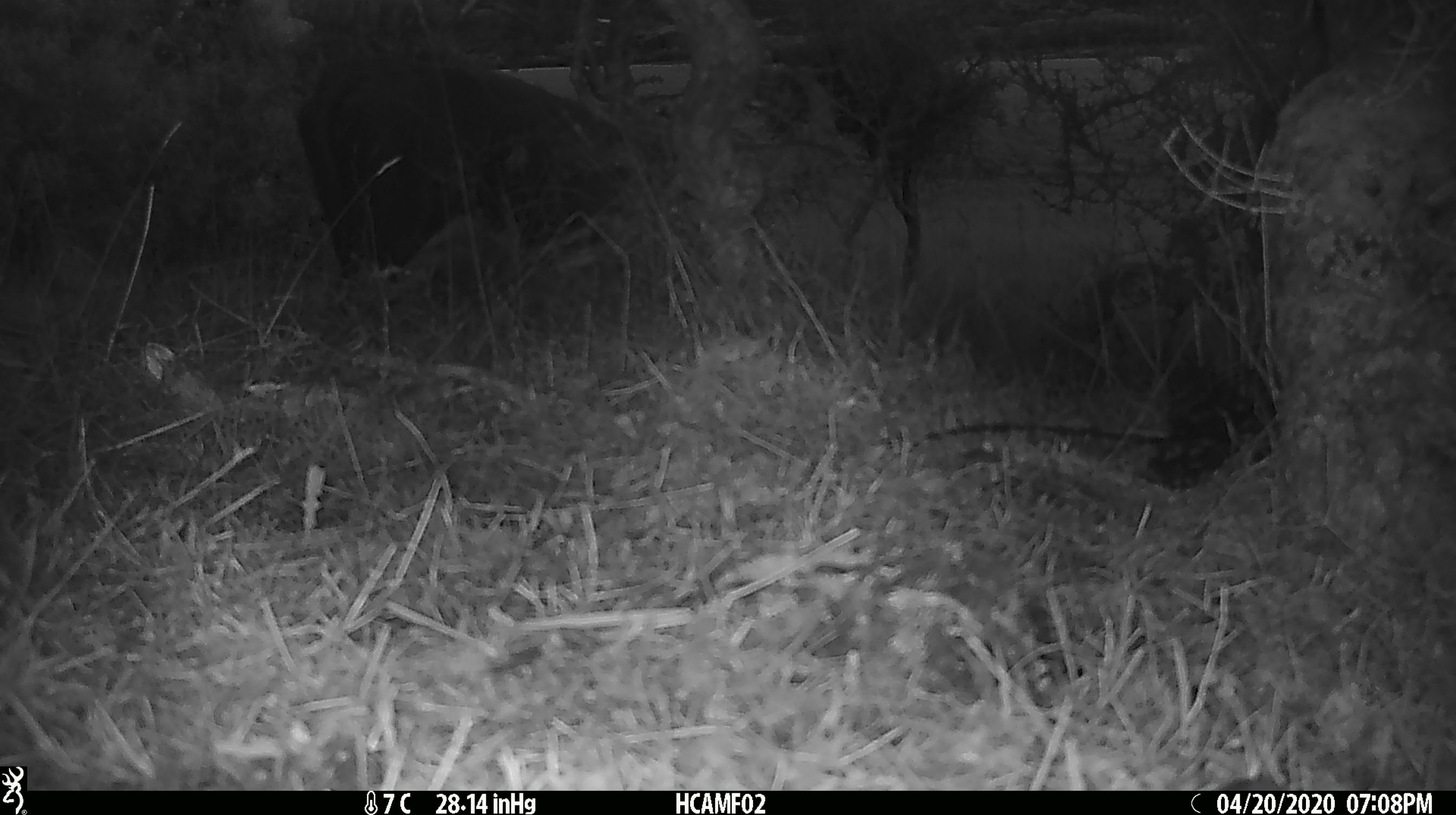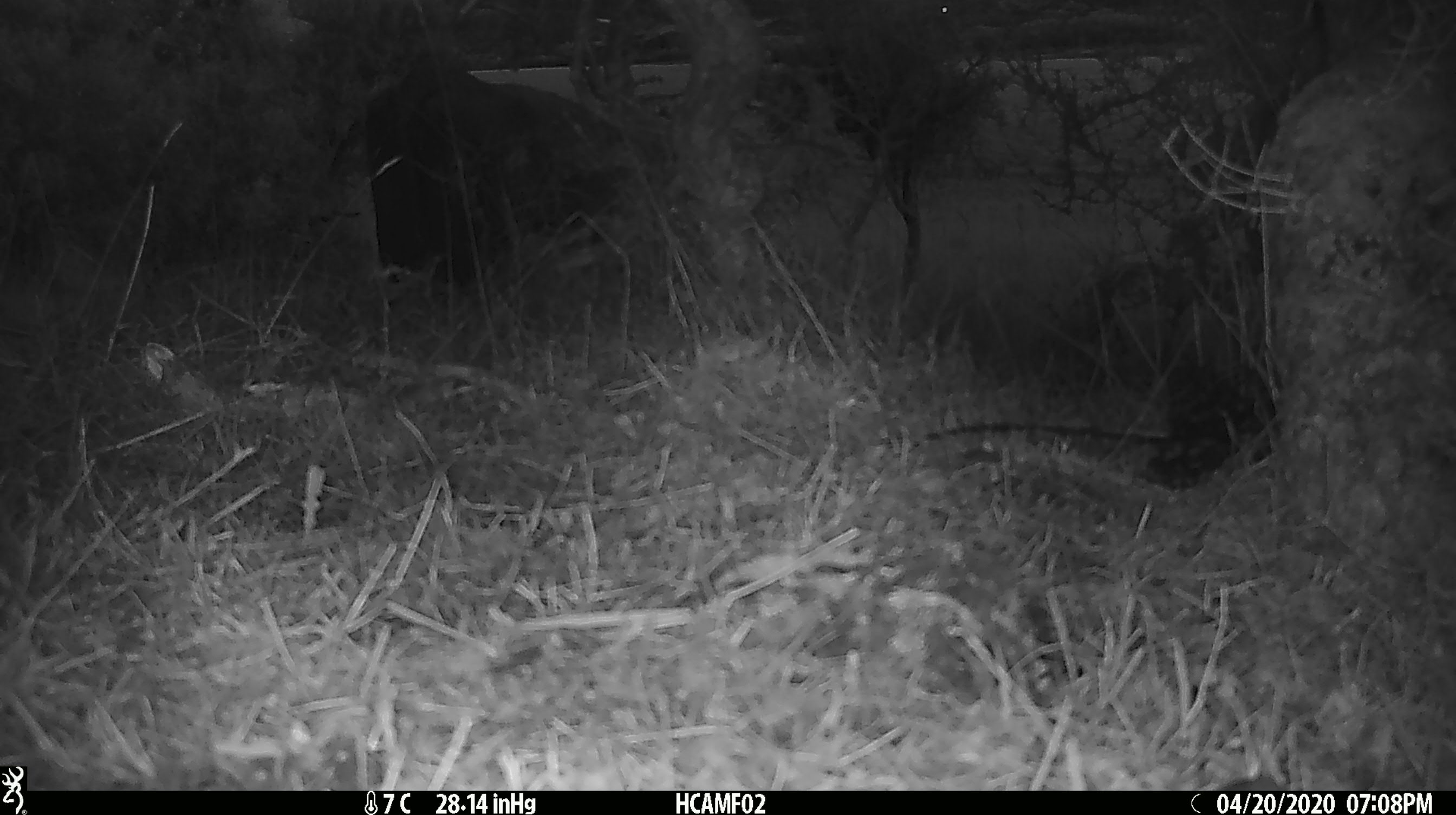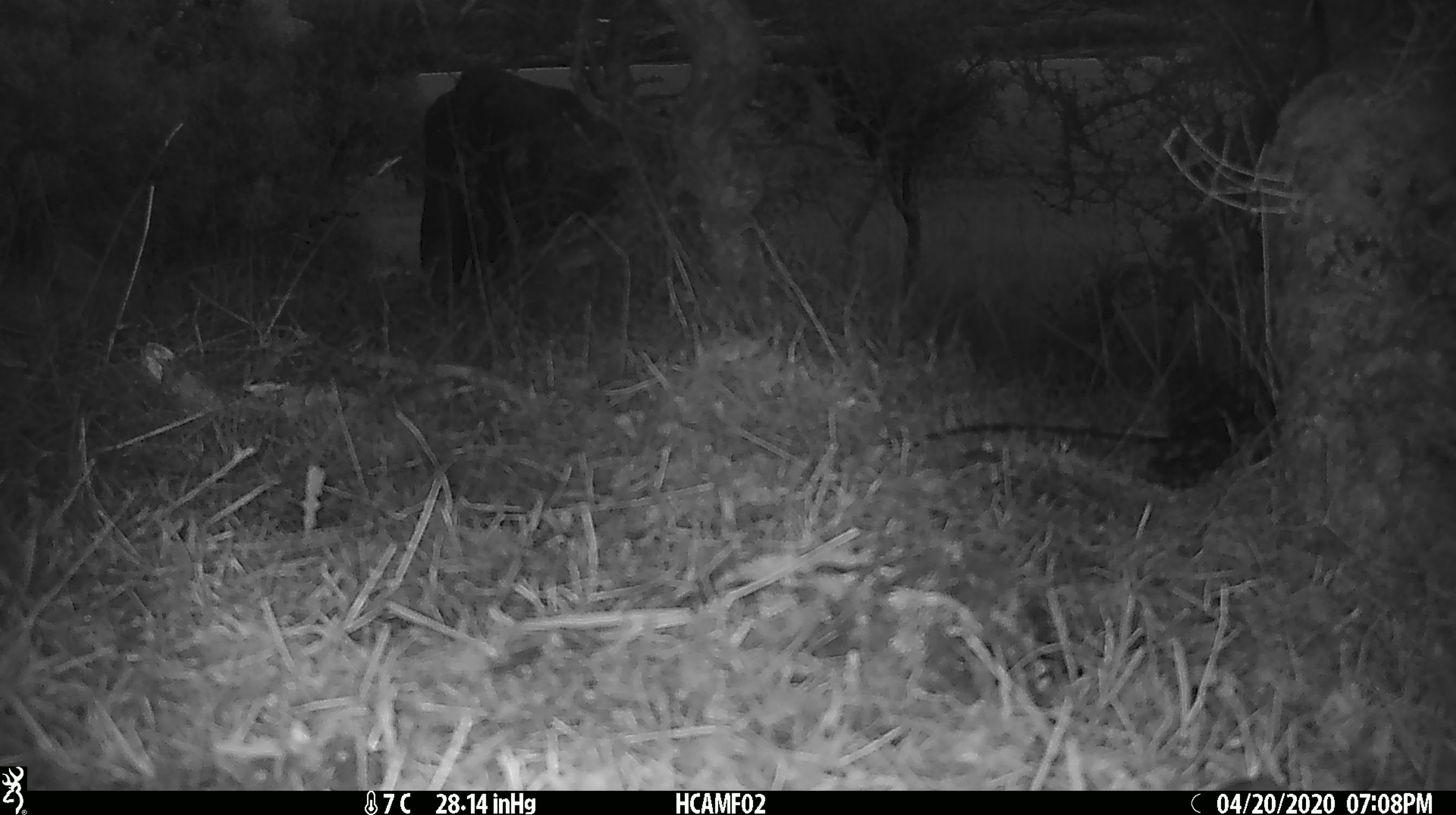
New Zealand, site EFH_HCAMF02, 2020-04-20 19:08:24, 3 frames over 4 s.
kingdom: Animalia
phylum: Chordata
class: Mammalia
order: Artiodactyla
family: Bovidae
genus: Bos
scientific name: Bos taurus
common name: domestic cow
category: cow